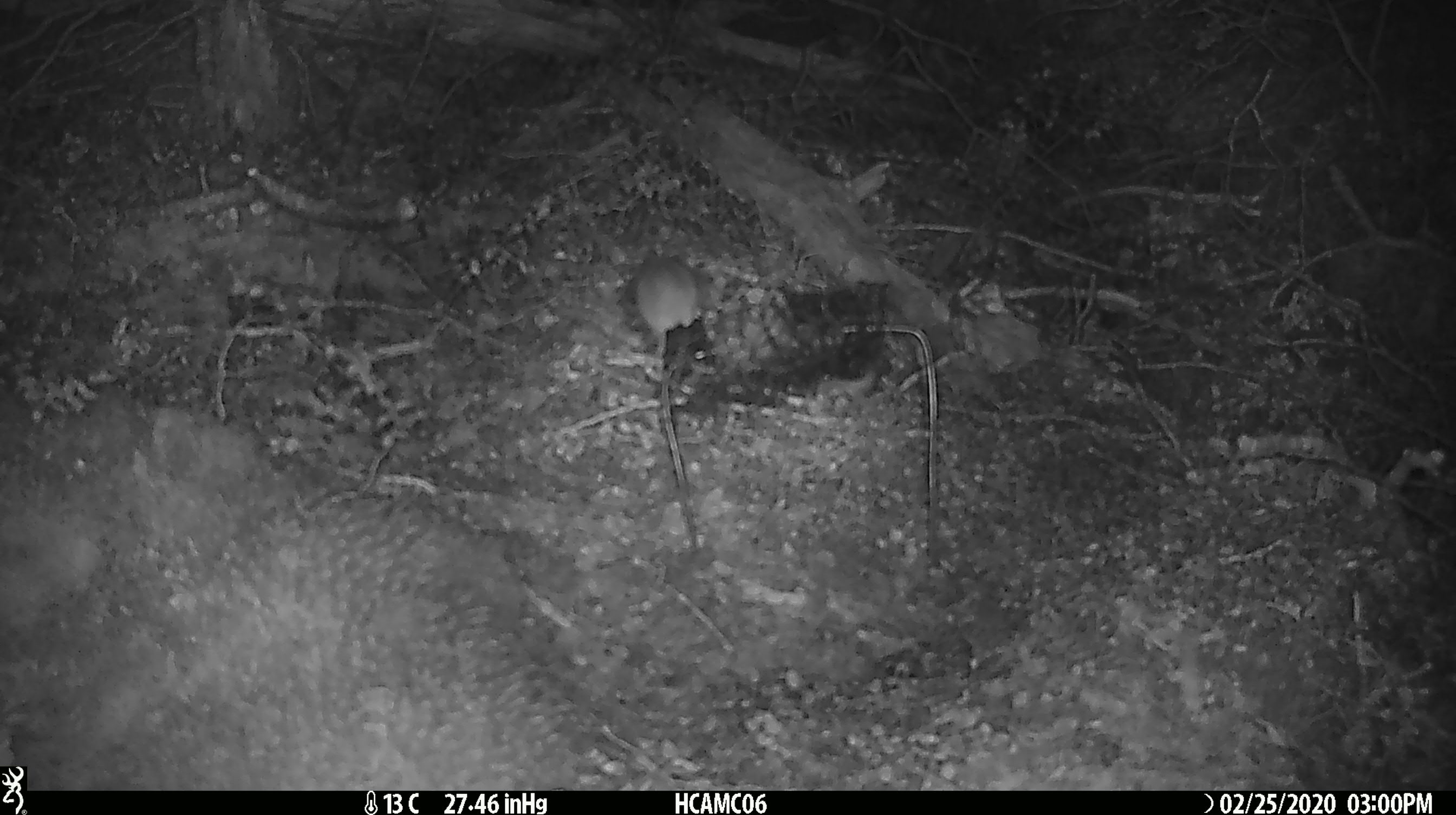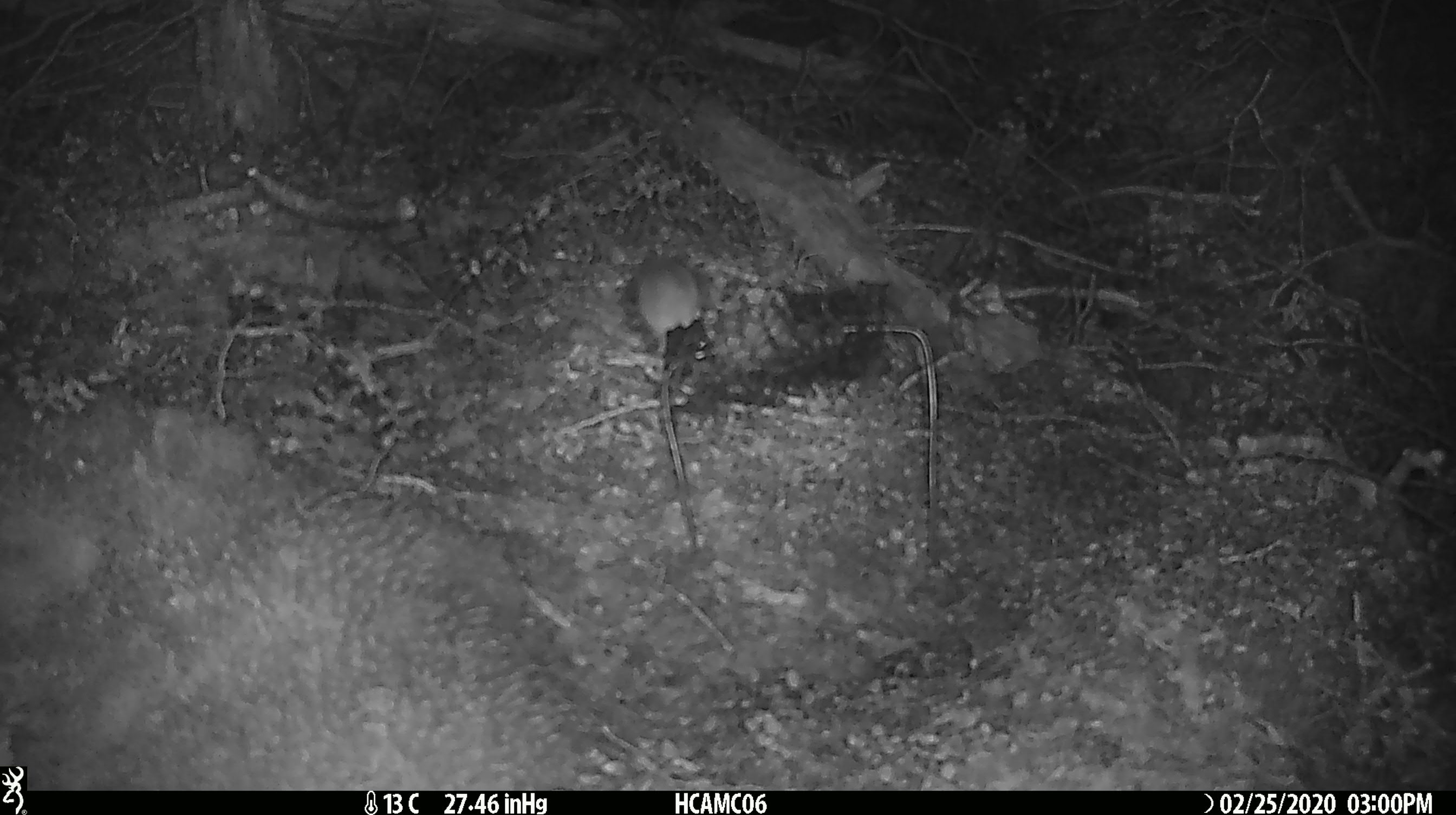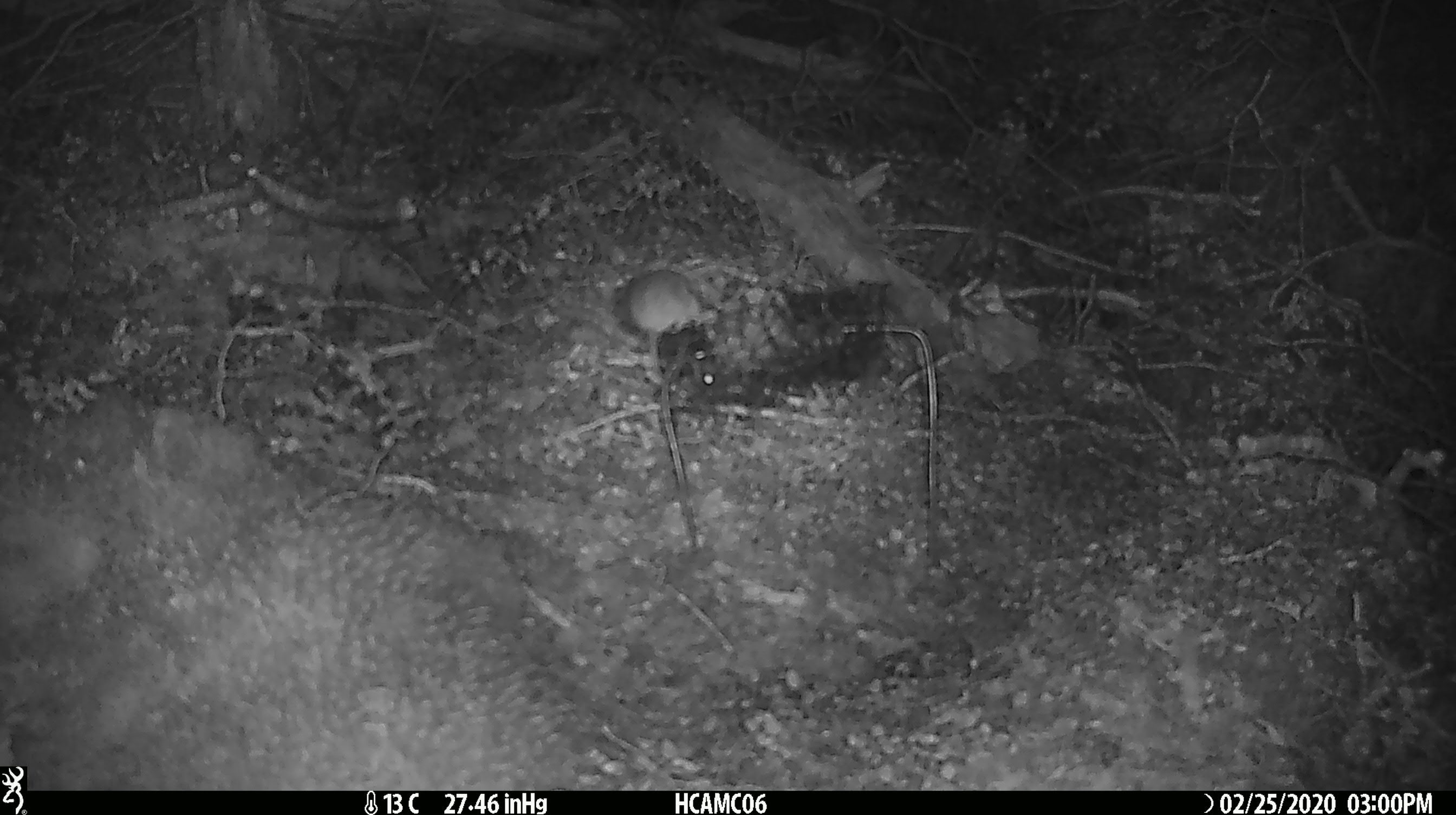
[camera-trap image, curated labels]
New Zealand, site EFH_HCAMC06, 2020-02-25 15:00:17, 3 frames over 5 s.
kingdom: Animalia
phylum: Chordata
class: Mammalia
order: Rodentia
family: Muridae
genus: Mus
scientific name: Mus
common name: mouse